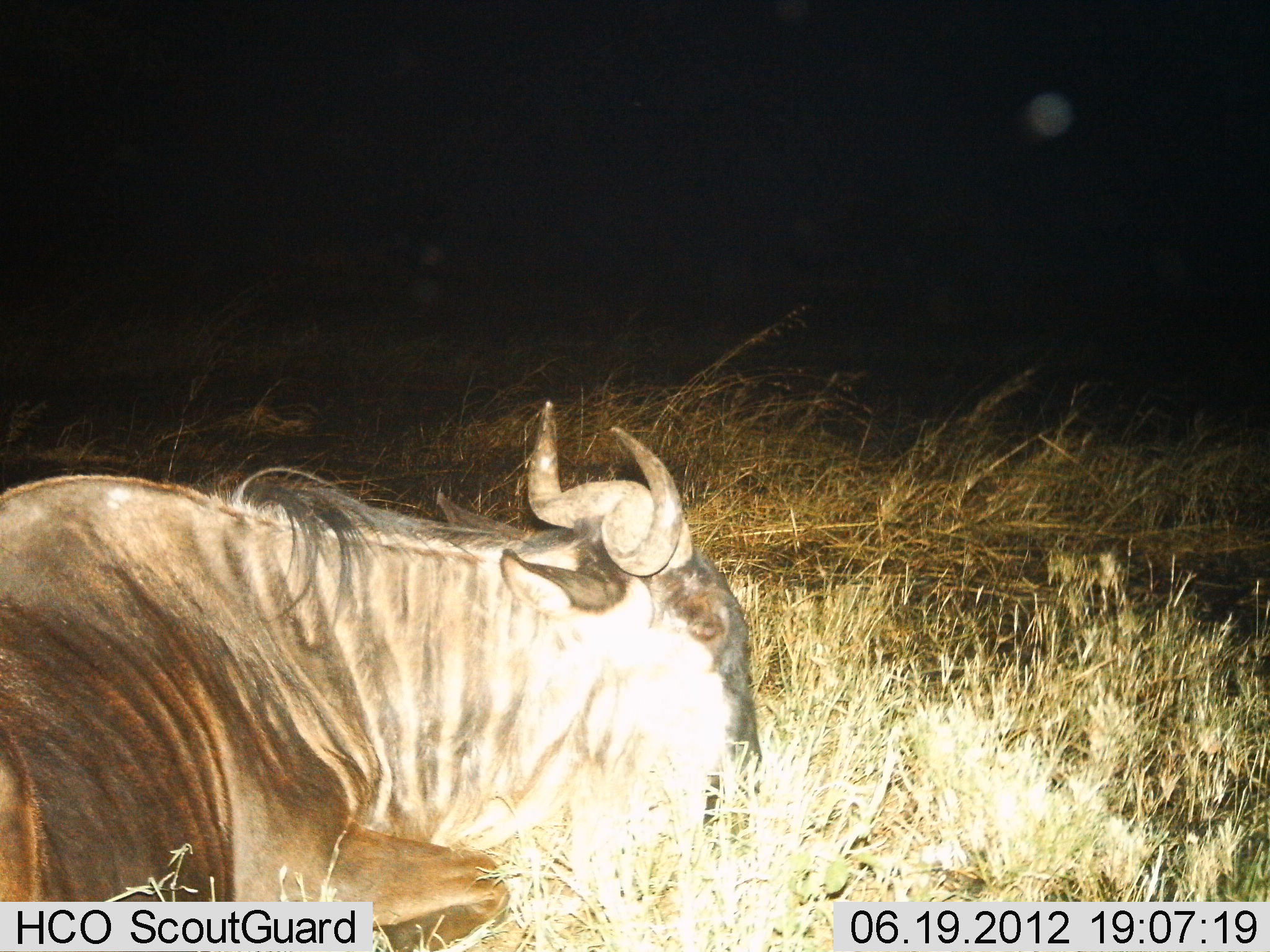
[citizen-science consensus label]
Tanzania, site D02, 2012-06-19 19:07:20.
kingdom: Animalia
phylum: Chordata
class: Mammalia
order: Artiodactyla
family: Bovidae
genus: Connochaetes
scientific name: Connochaetes taurinus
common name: blue wildebeest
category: wildebeest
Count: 1.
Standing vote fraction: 0%.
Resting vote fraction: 90%.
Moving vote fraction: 0%.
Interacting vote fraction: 0%.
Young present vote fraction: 0%.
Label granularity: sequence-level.